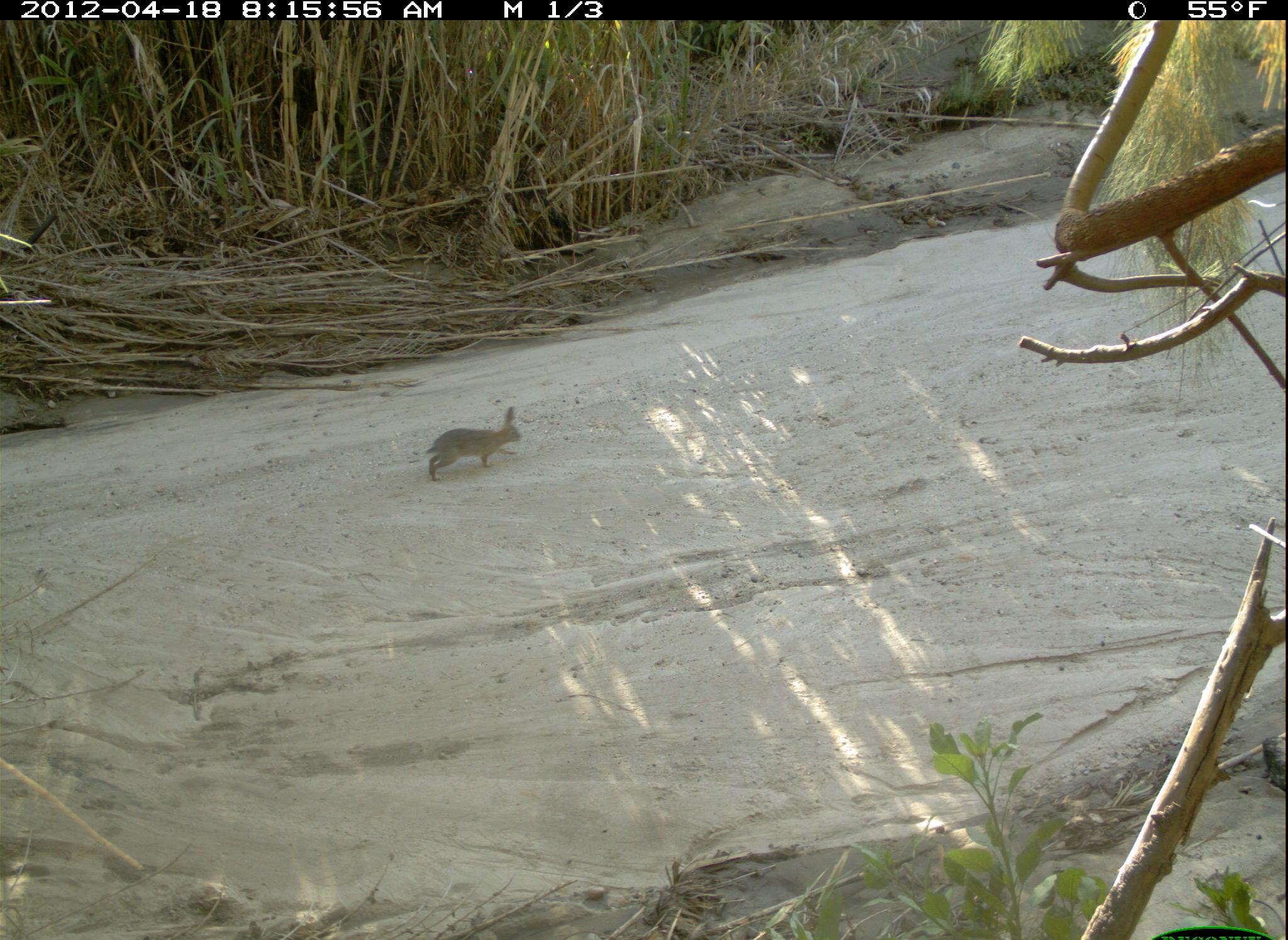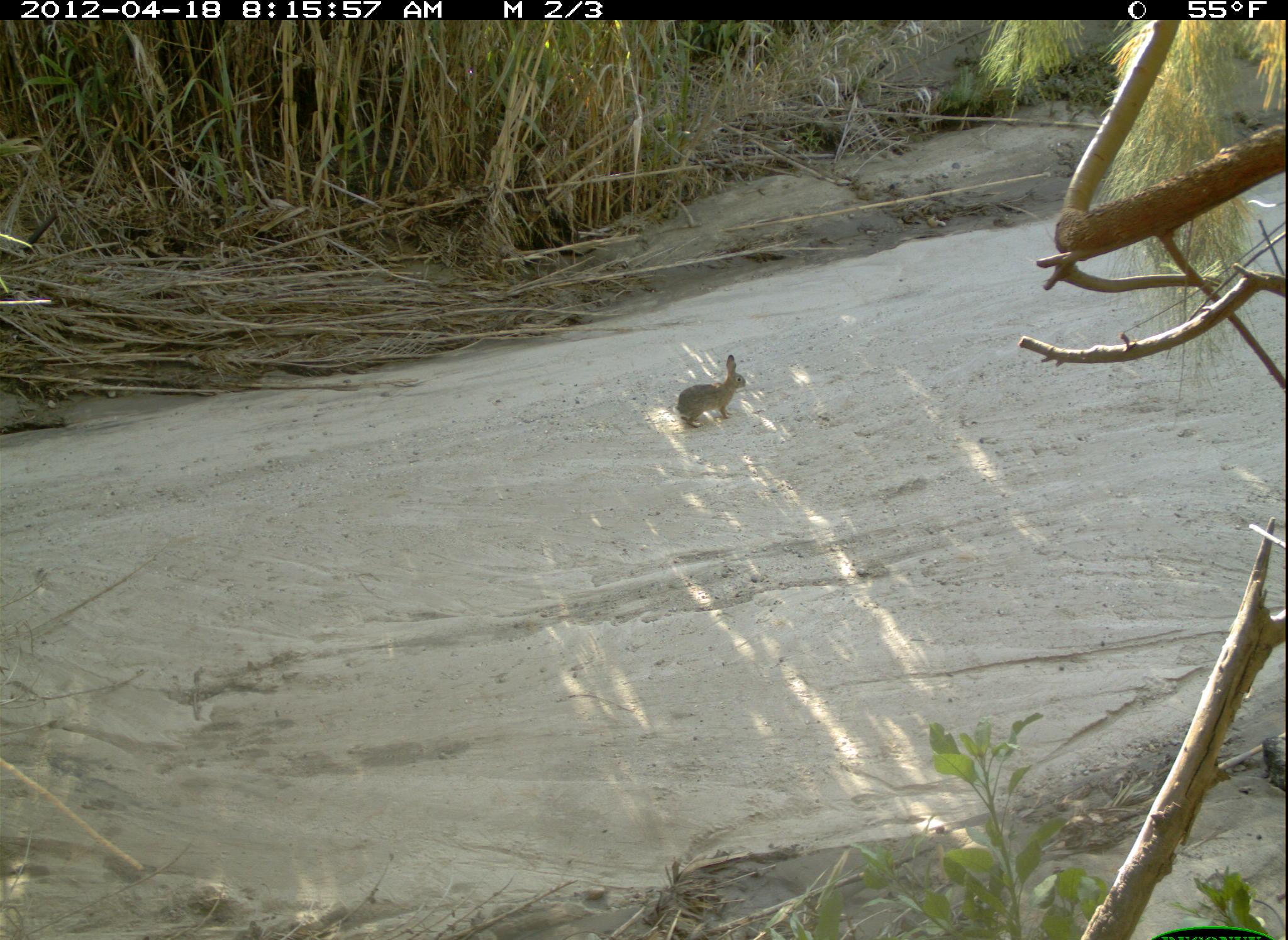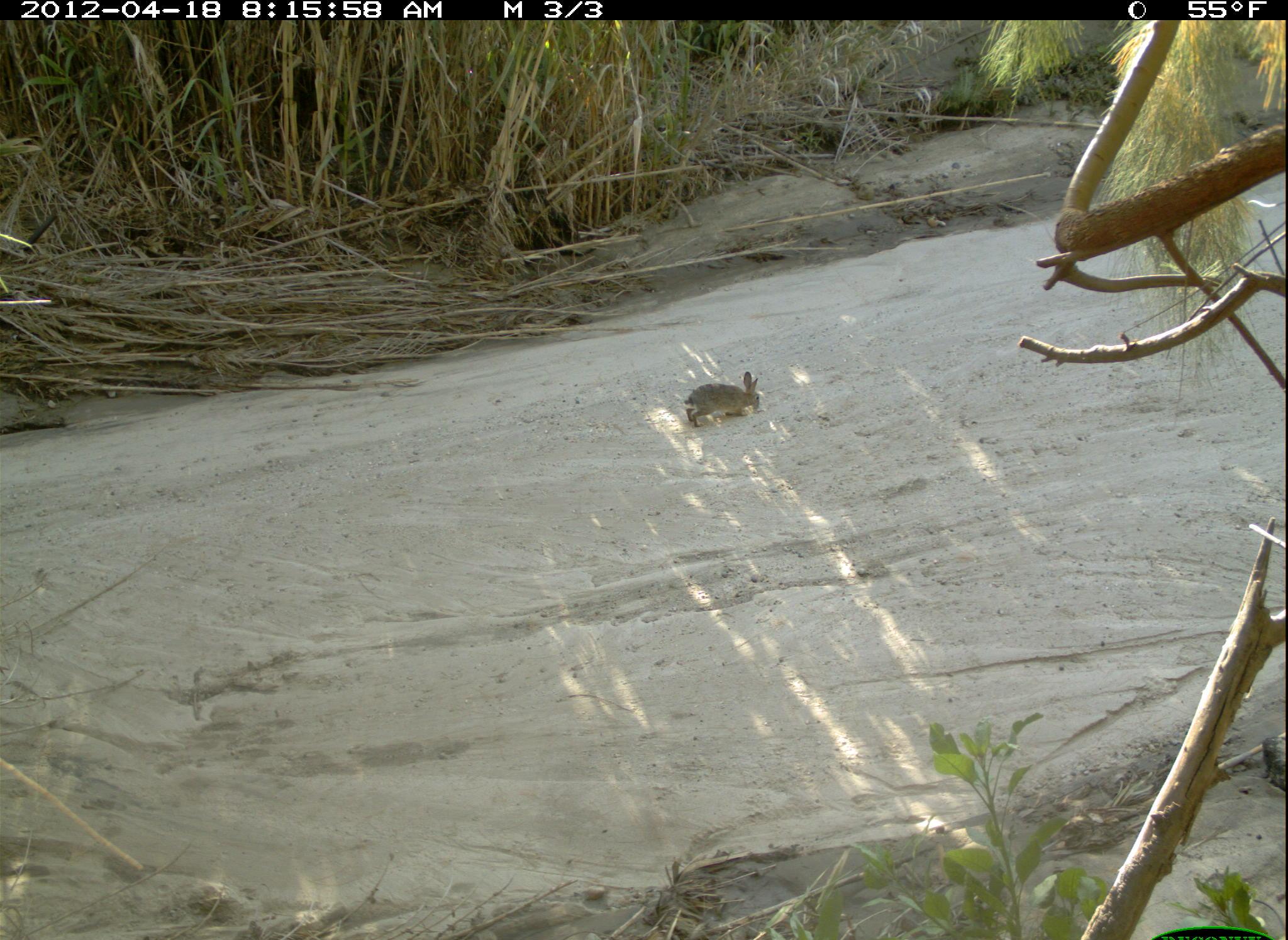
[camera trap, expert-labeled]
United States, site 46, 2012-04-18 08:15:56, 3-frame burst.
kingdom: Animalia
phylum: Chordata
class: Mammalia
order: Lagomorpha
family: Leporidae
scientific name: Leporidae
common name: rabbits and hares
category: rabbit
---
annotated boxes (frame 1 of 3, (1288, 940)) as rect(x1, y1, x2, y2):
rabbit: rect(404, 401, 539, 482)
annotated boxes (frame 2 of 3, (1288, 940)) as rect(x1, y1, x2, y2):
rabbit: rect(668, 338, 752, 433)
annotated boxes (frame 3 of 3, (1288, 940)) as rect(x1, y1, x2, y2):
rabbit: rect(674, 359, 783, 440)